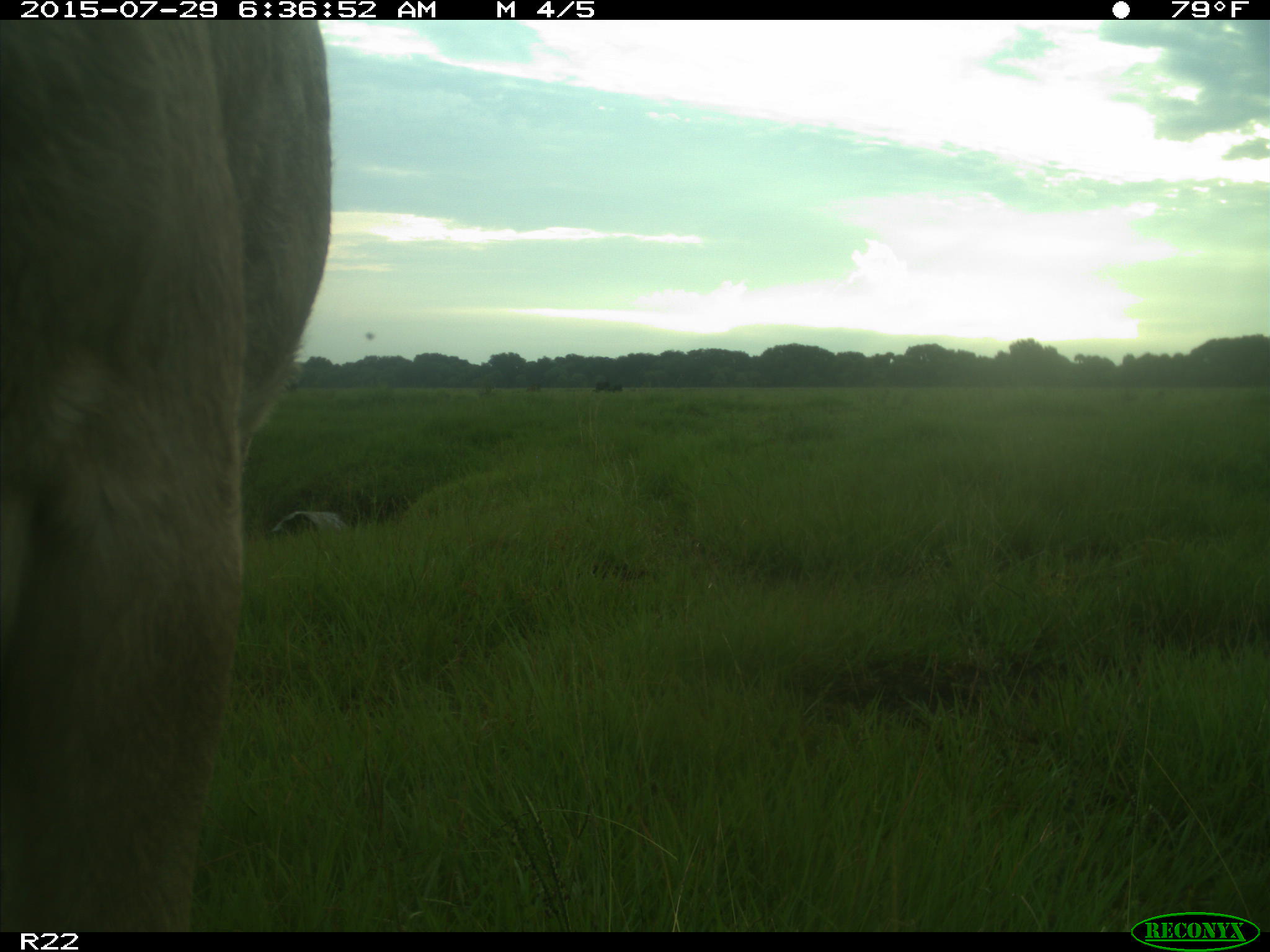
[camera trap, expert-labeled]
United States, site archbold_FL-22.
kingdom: Animalia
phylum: Chordata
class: Mammalia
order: Artiodactyla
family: Bovidae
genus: Bos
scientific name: Bos taurus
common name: domestic cow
Bos taurus (domestic cow).